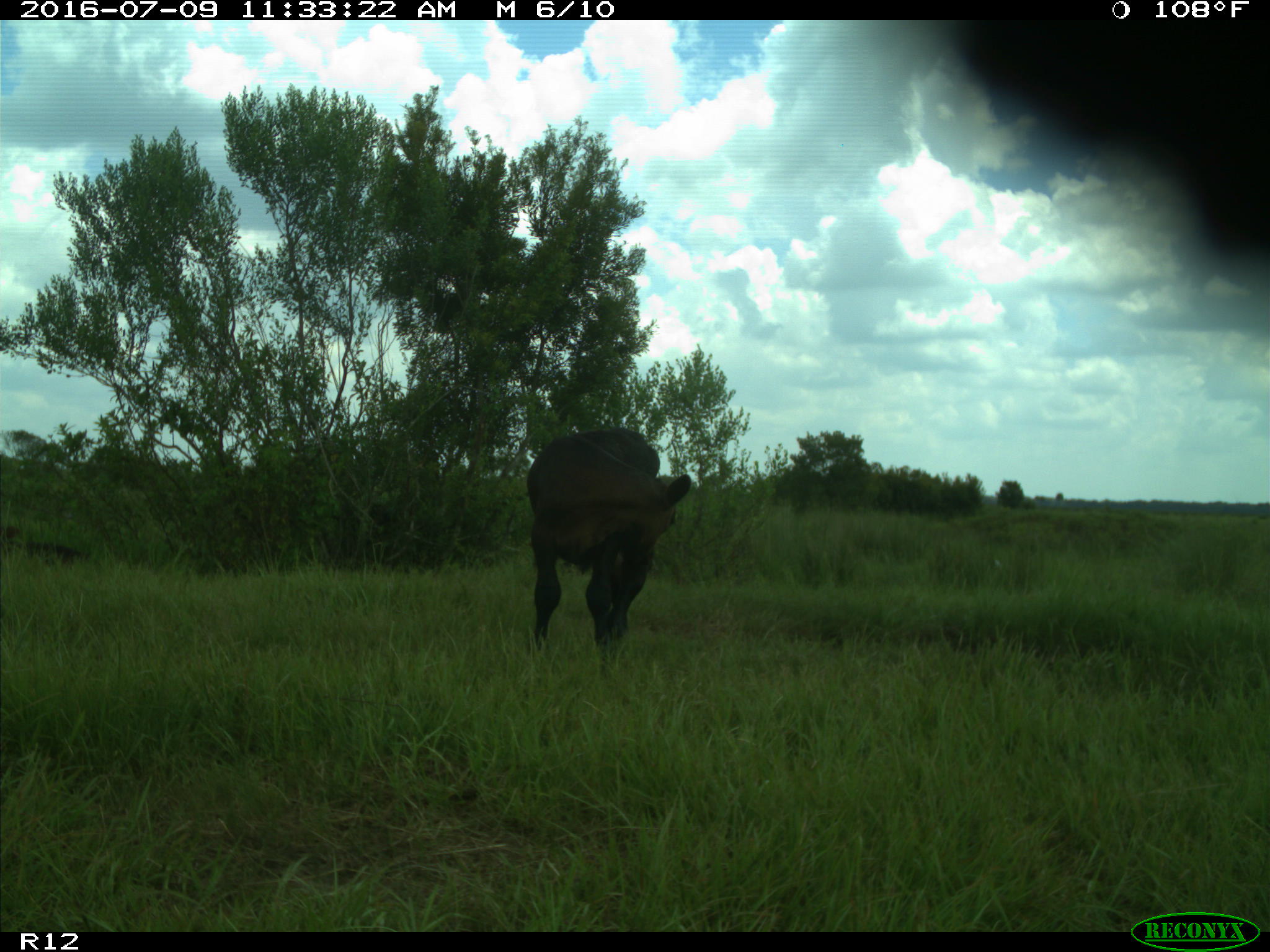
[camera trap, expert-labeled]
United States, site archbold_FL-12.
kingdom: Animalia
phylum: Chordata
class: Mammalia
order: Artiodactyla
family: Bovidae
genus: Bos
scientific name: Bos taurus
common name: domestic cow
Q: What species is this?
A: Bos taurus (domestic cow).